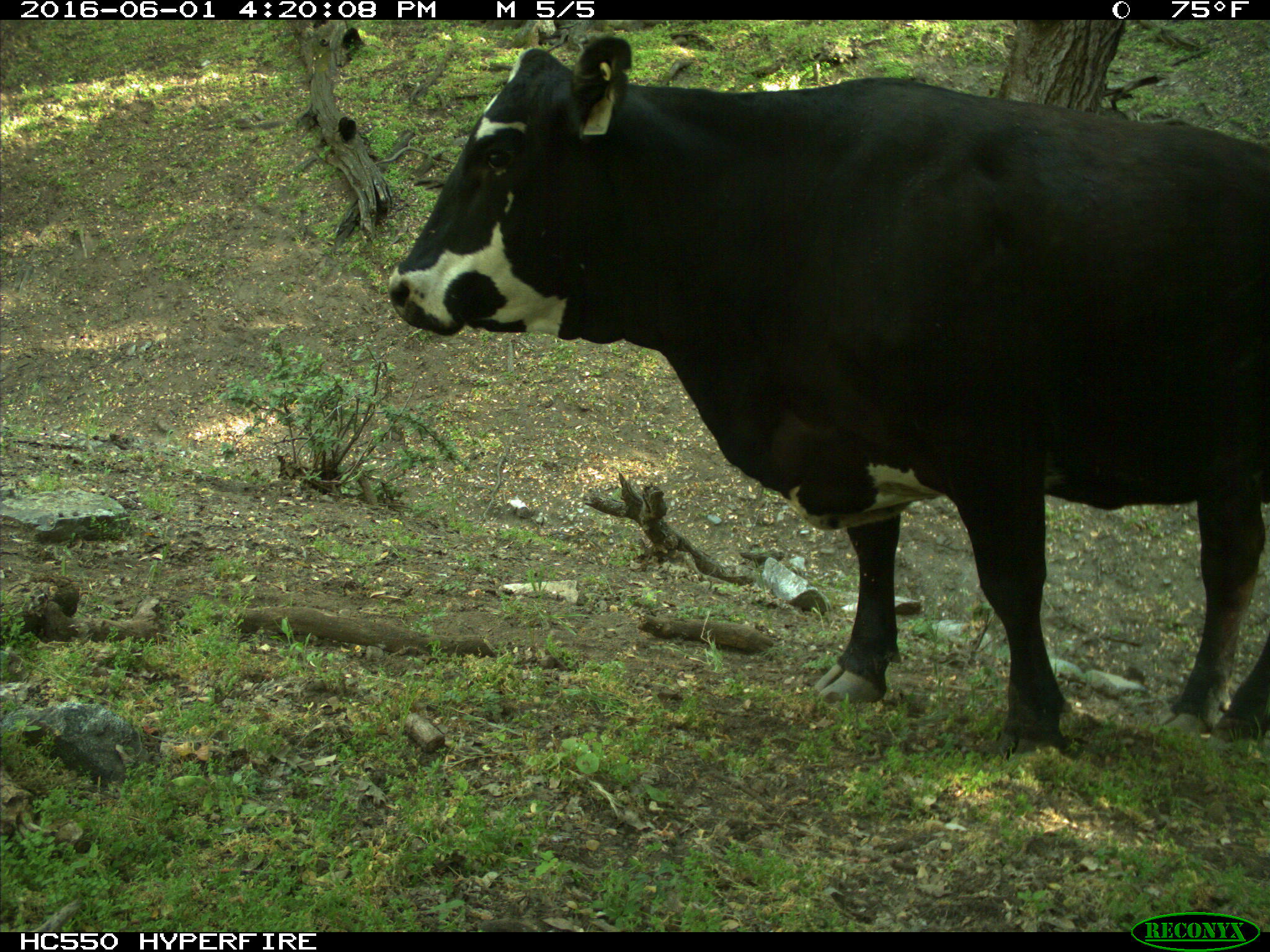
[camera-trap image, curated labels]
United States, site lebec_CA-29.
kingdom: Animalia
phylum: Chordata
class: Mammalia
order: Artiodactyla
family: Bovidae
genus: Bos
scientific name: Bos taurus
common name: domestic cow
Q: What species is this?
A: Bos taurus (domestic cow).